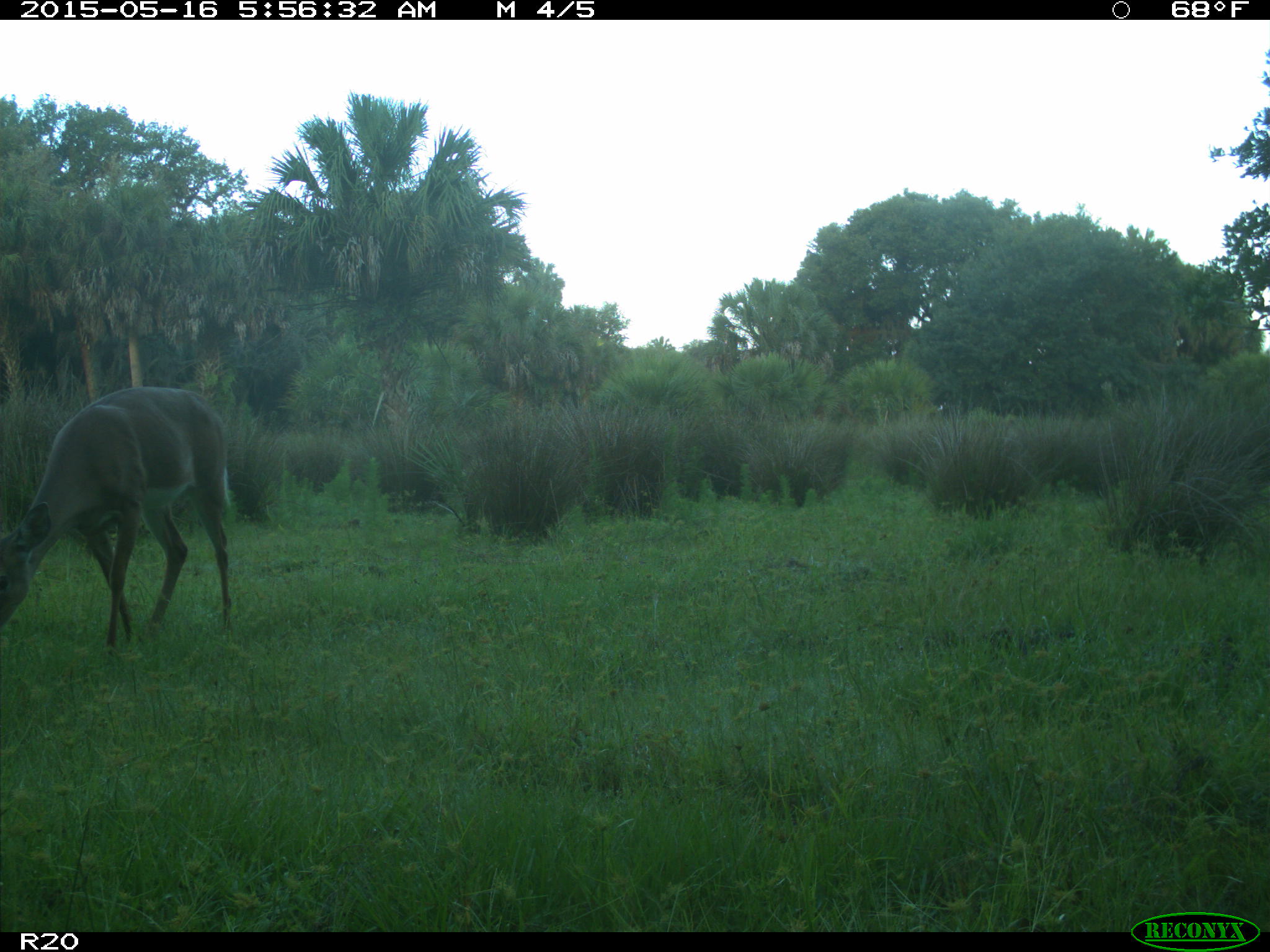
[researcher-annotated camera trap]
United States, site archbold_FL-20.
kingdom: Animalia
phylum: Chordata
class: Mammalia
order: Artiodactyla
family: Cervidae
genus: Odocoileus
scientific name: Odocoileus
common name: deer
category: unidentified deer